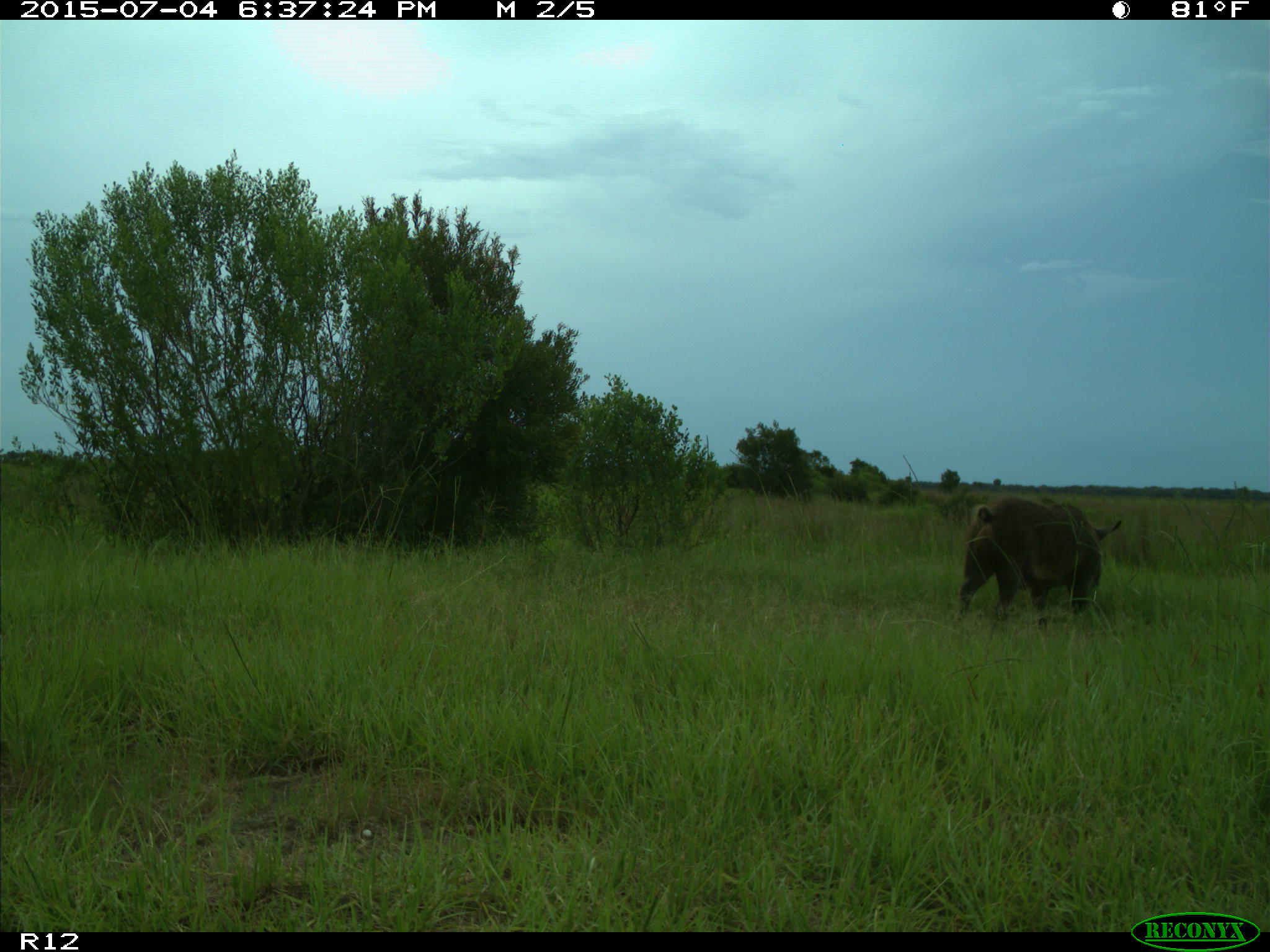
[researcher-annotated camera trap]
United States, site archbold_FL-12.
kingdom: Animalia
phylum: Chordata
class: Mammalia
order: Artiodactyla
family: Suidae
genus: Sus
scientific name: Sus scrofa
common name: wild boar